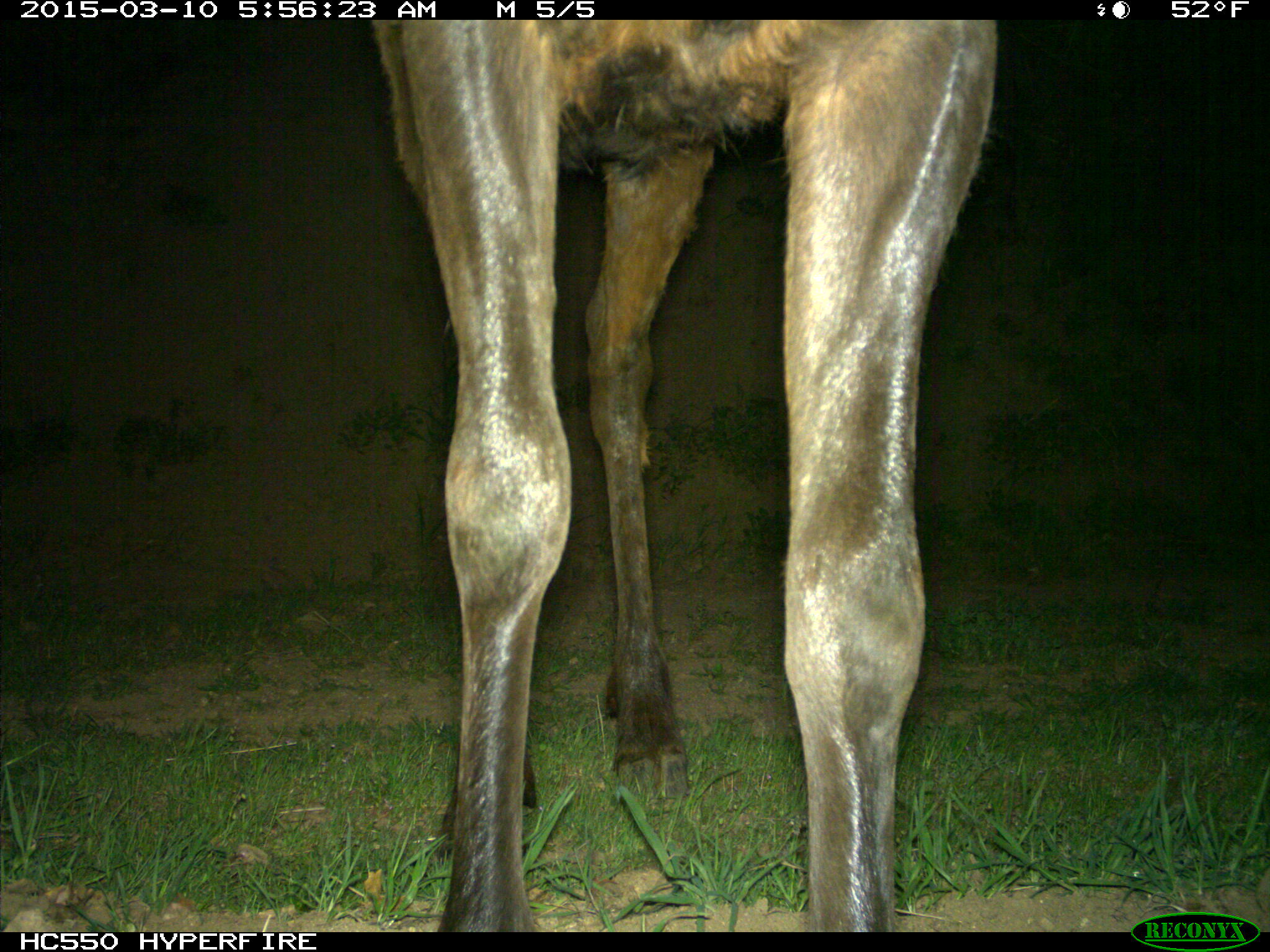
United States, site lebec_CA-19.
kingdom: Animalia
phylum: Chordata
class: Mammalia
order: Artiodactyla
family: Cervidae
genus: Cervus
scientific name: Cervus canadensis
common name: elk